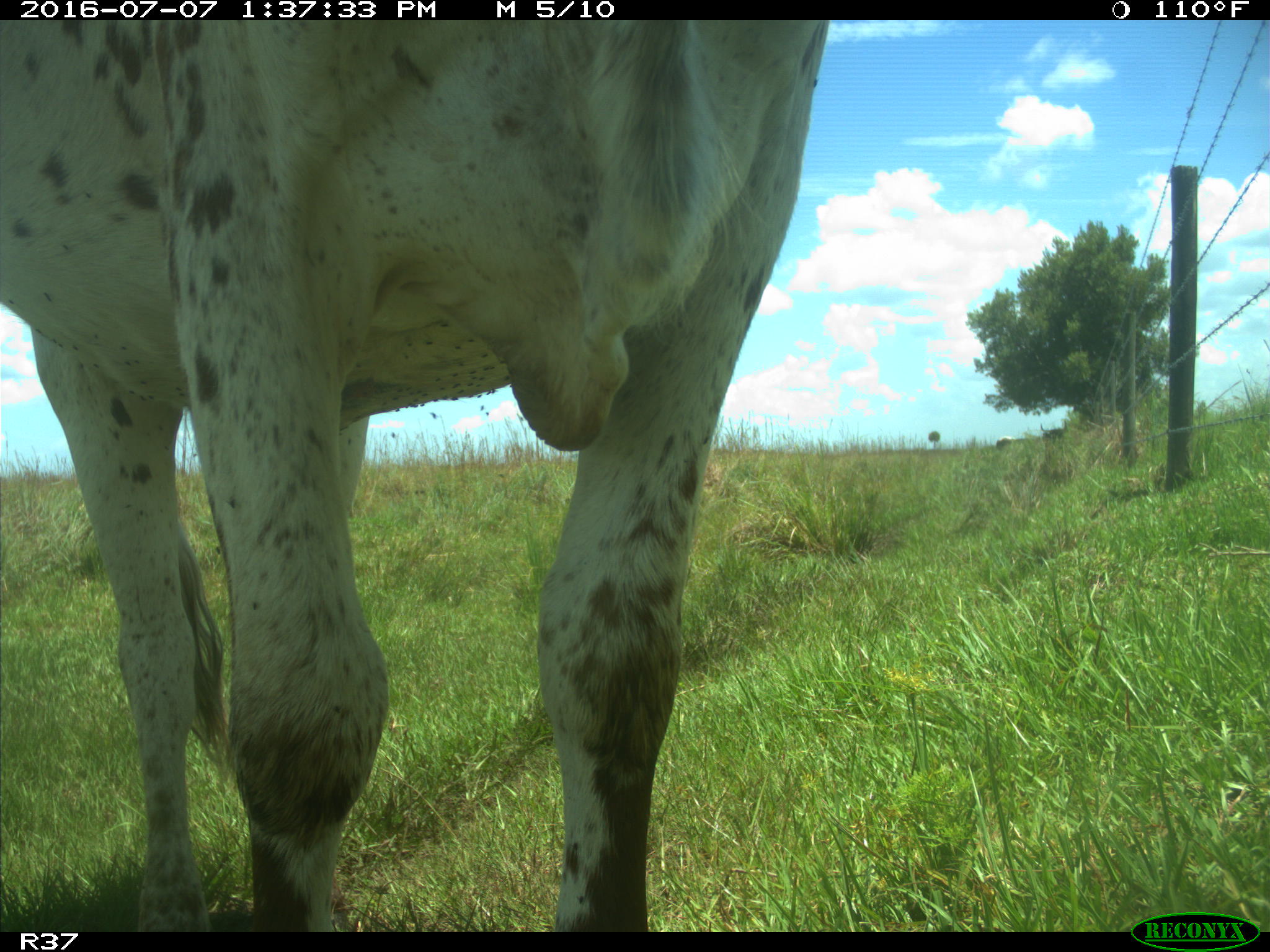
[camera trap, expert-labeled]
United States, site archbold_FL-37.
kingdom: Animalia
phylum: Chordata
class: Mammalia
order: Artiodactyla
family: Bovidae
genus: Bos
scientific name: Bos taurus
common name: domestic cow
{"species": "Bos taurus (domestic cow)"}